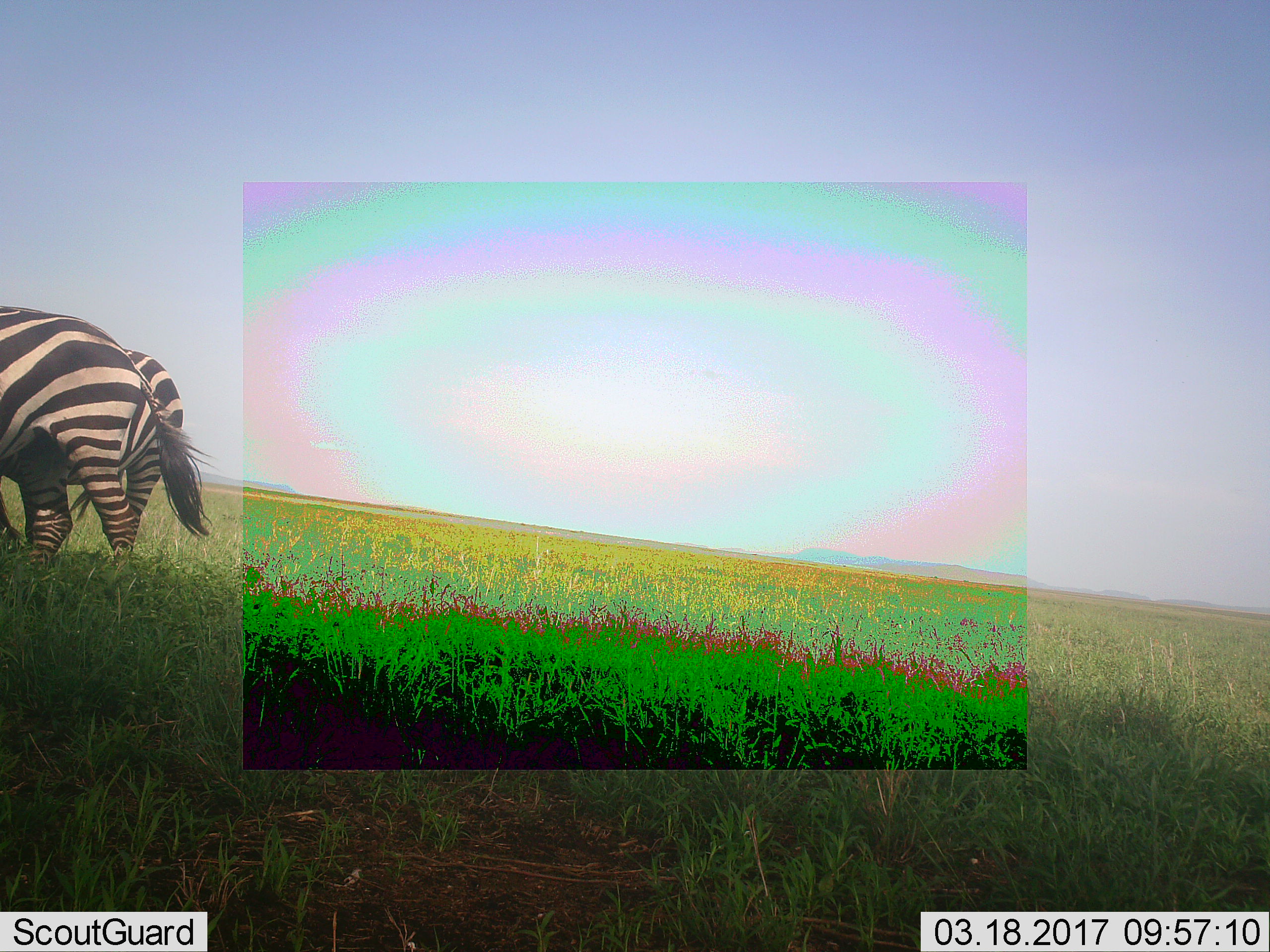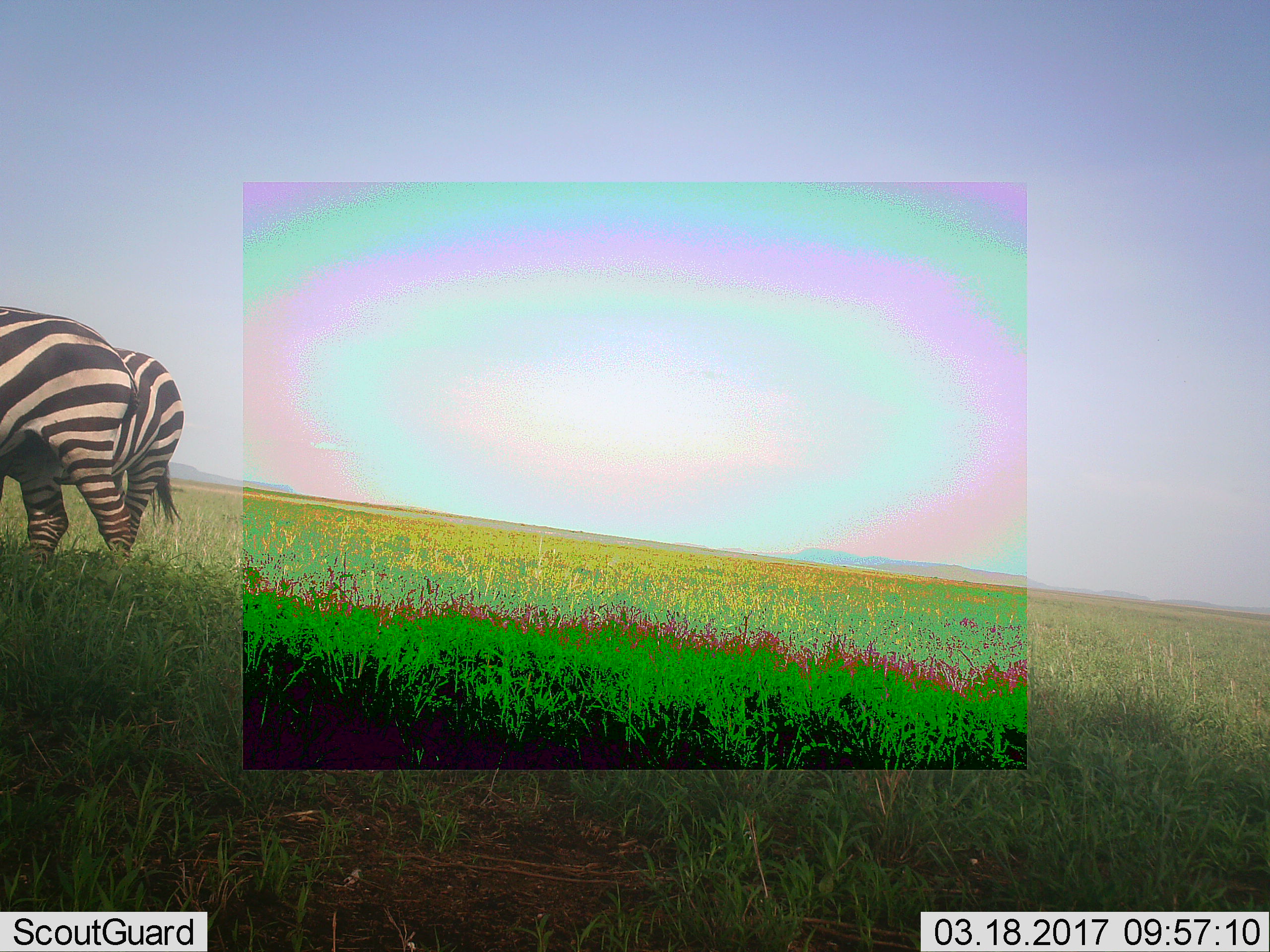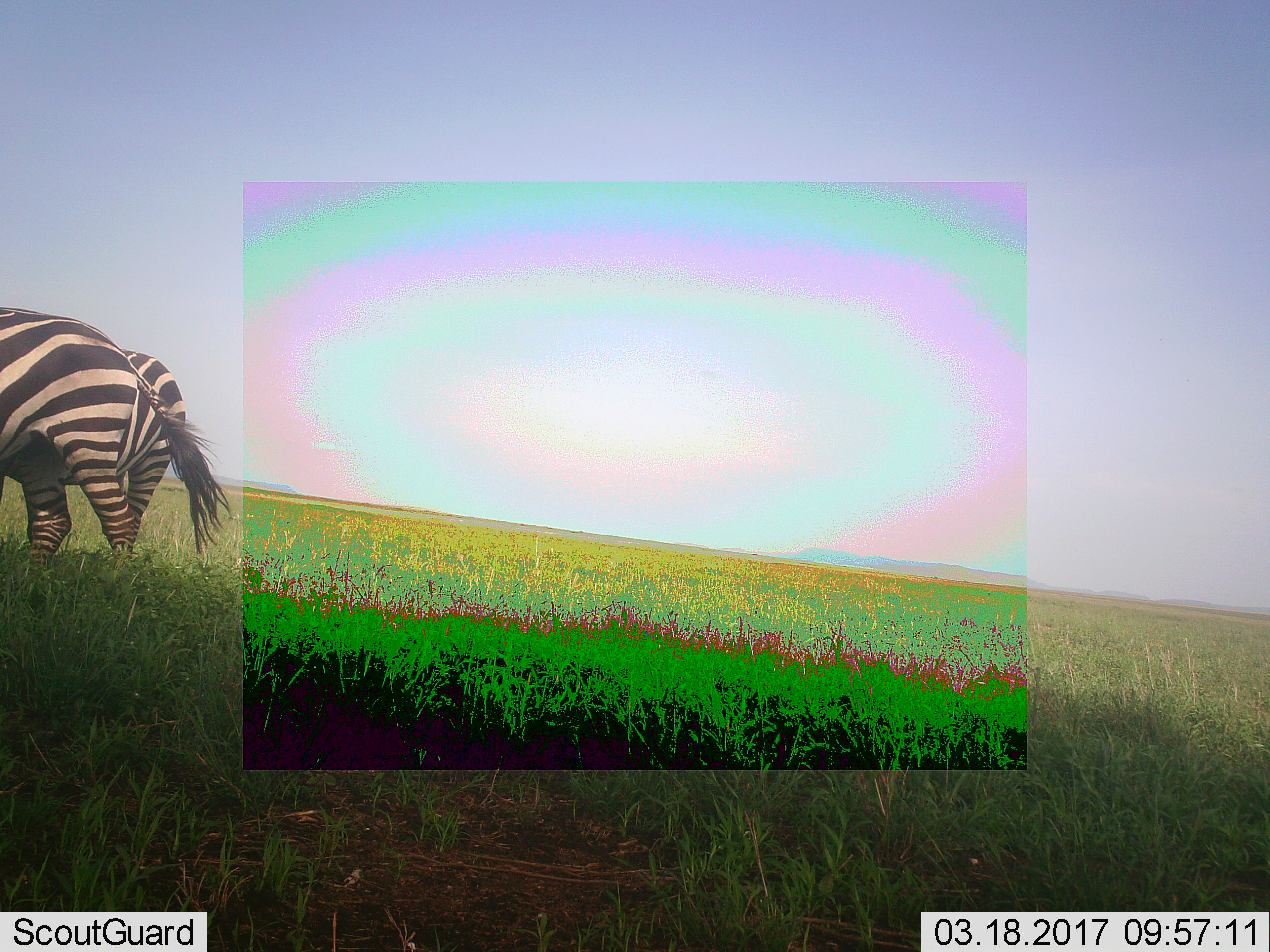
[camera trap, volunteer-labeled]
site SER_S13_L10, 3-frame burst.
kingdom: Animalia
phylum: Chordata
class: Mammalia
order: Perissodactyla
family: Equidae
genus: Equus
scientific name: Equus quagga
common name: plains zebra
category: zebraplains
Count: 2.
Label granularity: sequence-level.